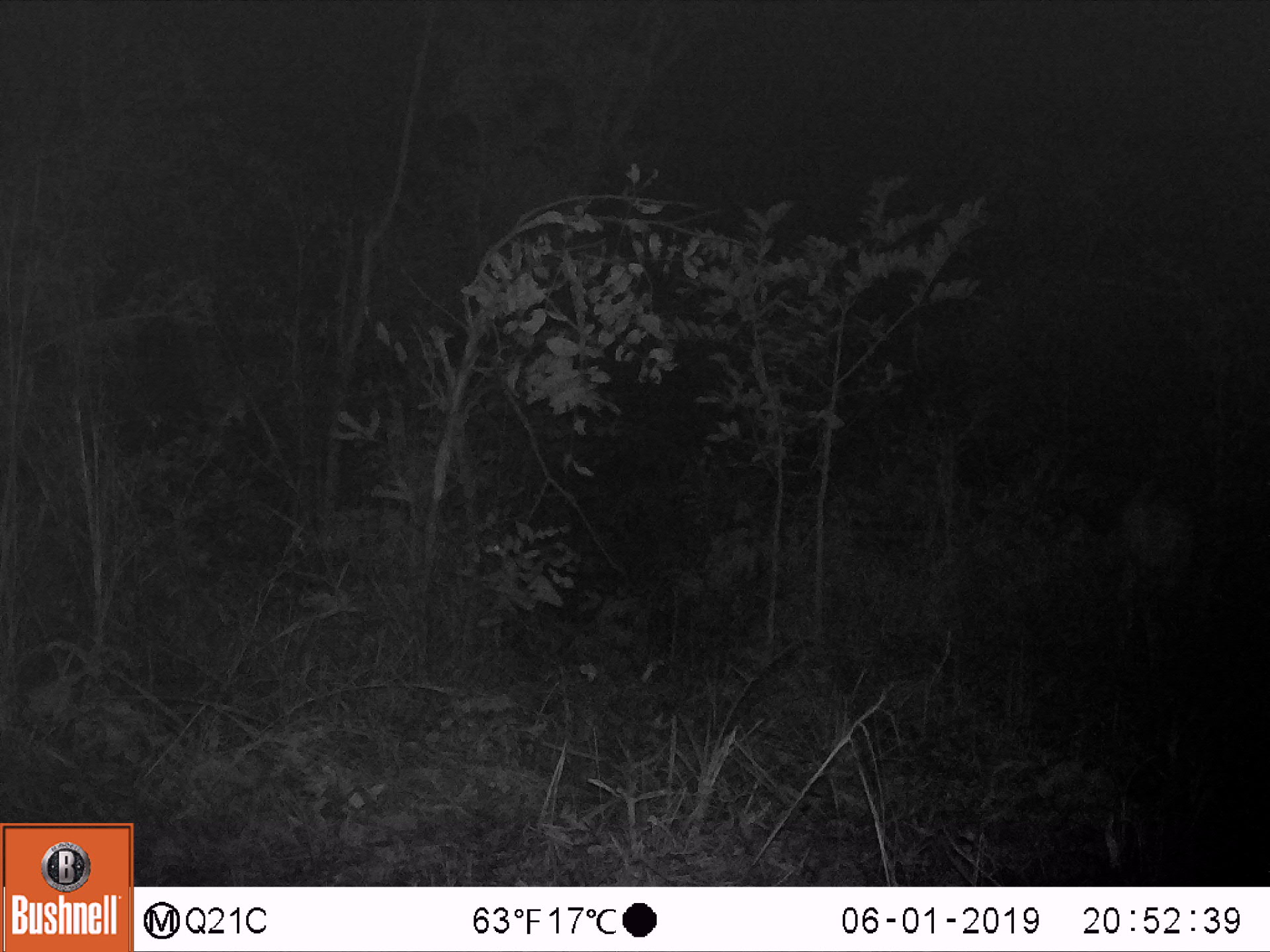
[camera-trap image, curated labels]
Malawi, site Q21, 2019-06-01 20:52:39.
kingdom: Animalia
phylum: Chordata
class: Mammalia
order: Artiodactyla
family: Bovidae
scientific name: Antilopinae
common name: small antelope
Small antelope (Antilopinae), count 1.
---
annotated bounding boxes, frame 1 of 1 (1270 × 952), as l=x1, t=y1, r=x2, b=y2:
small antelope: l=1103, t=461, r=1244, b=667